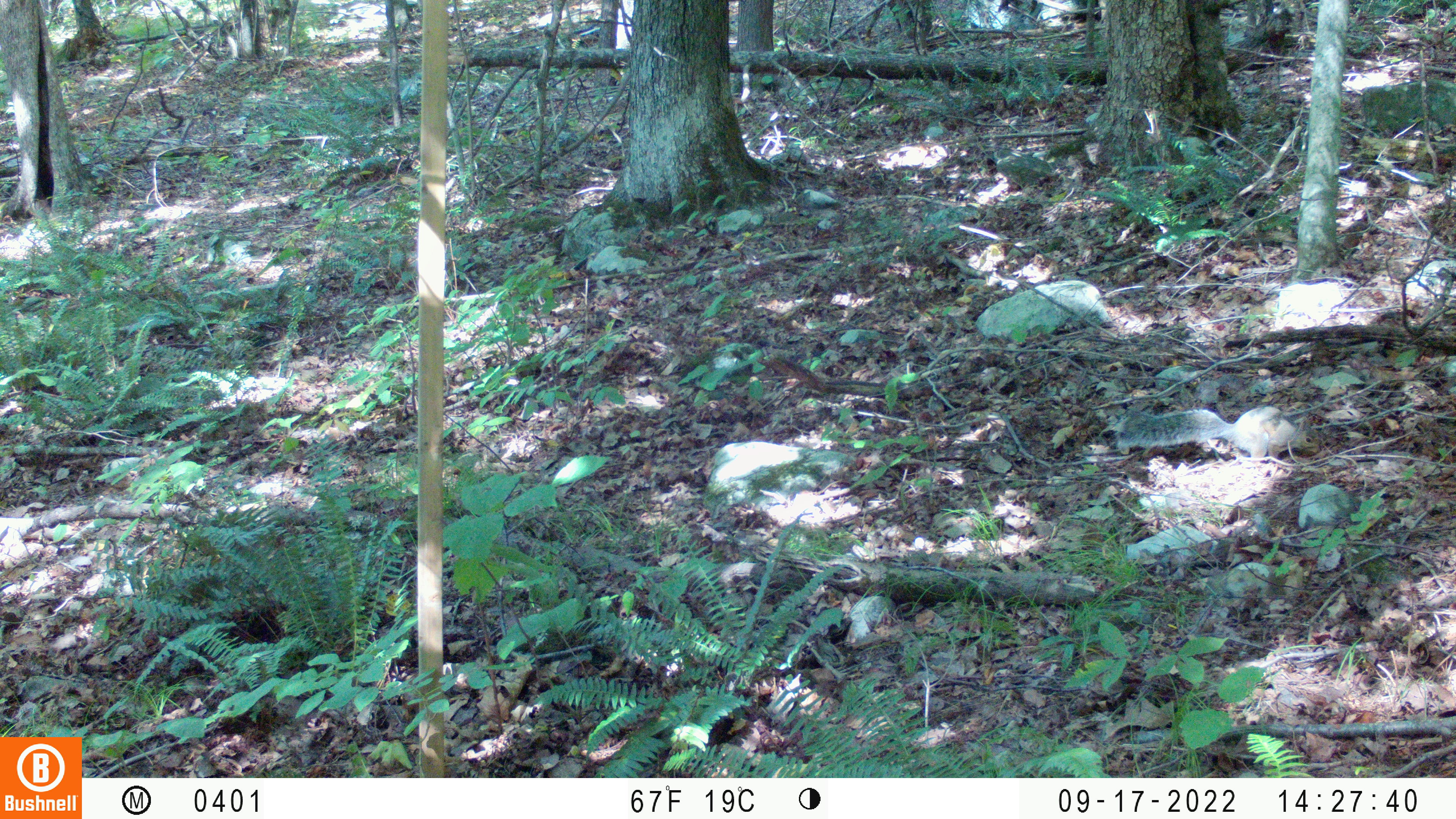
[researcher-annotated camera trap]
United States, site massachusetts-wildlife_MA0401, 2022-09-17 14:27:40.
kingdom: Animalia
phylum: Chordata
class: Mammalia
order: Rodentia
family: Sciuridae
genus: Sciurus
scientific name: Sciurus carolinensis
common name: gray squirrel